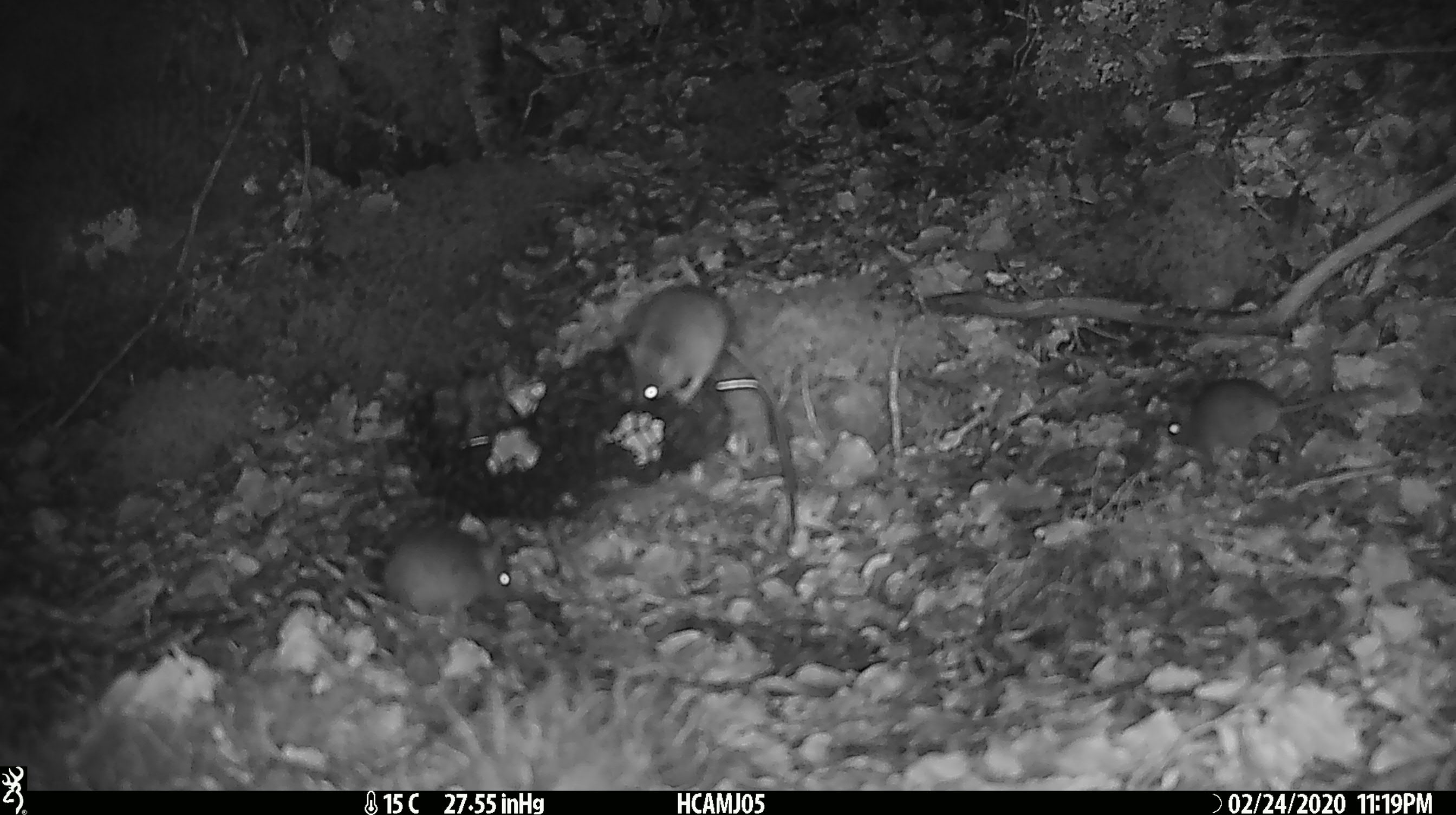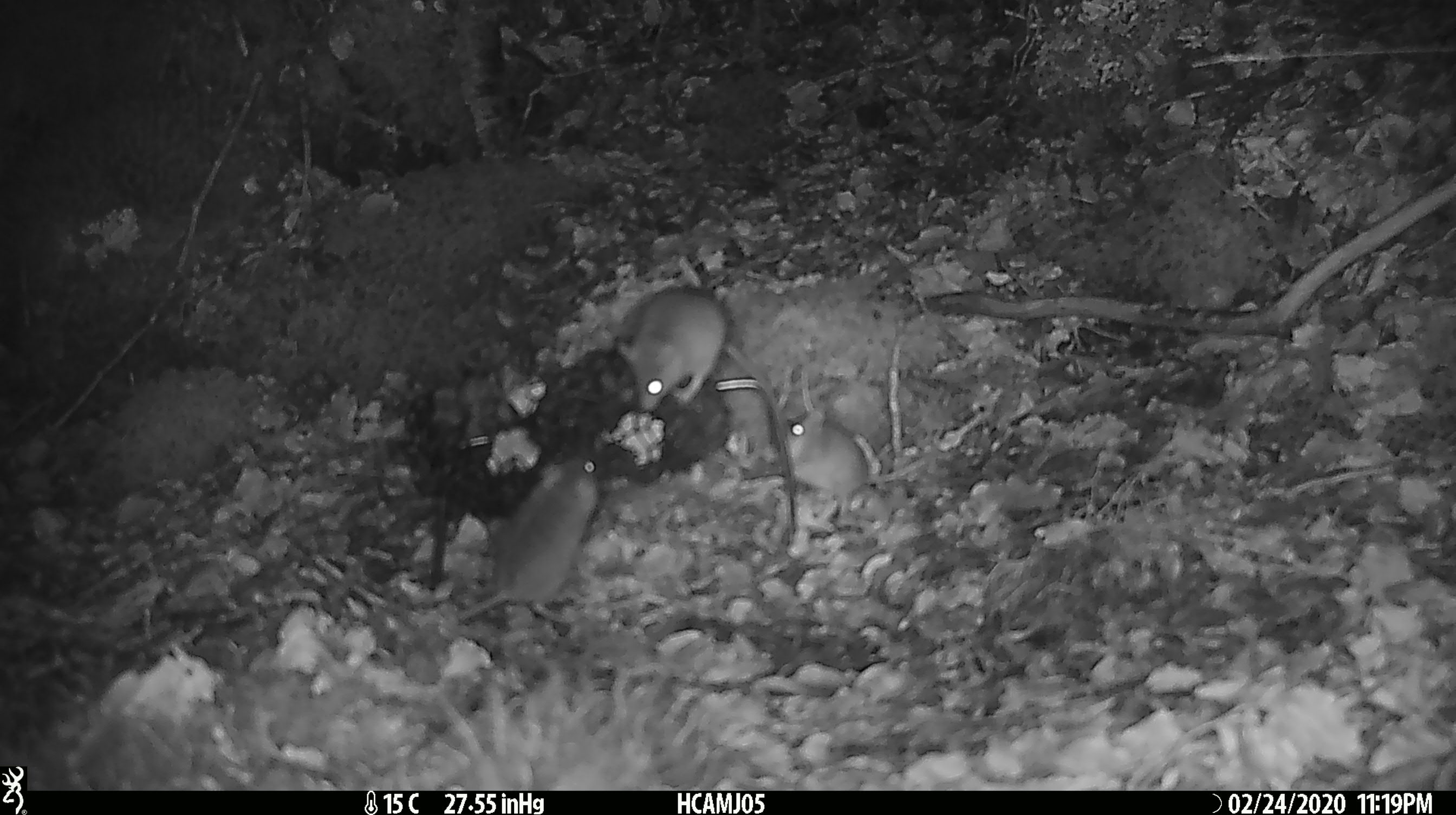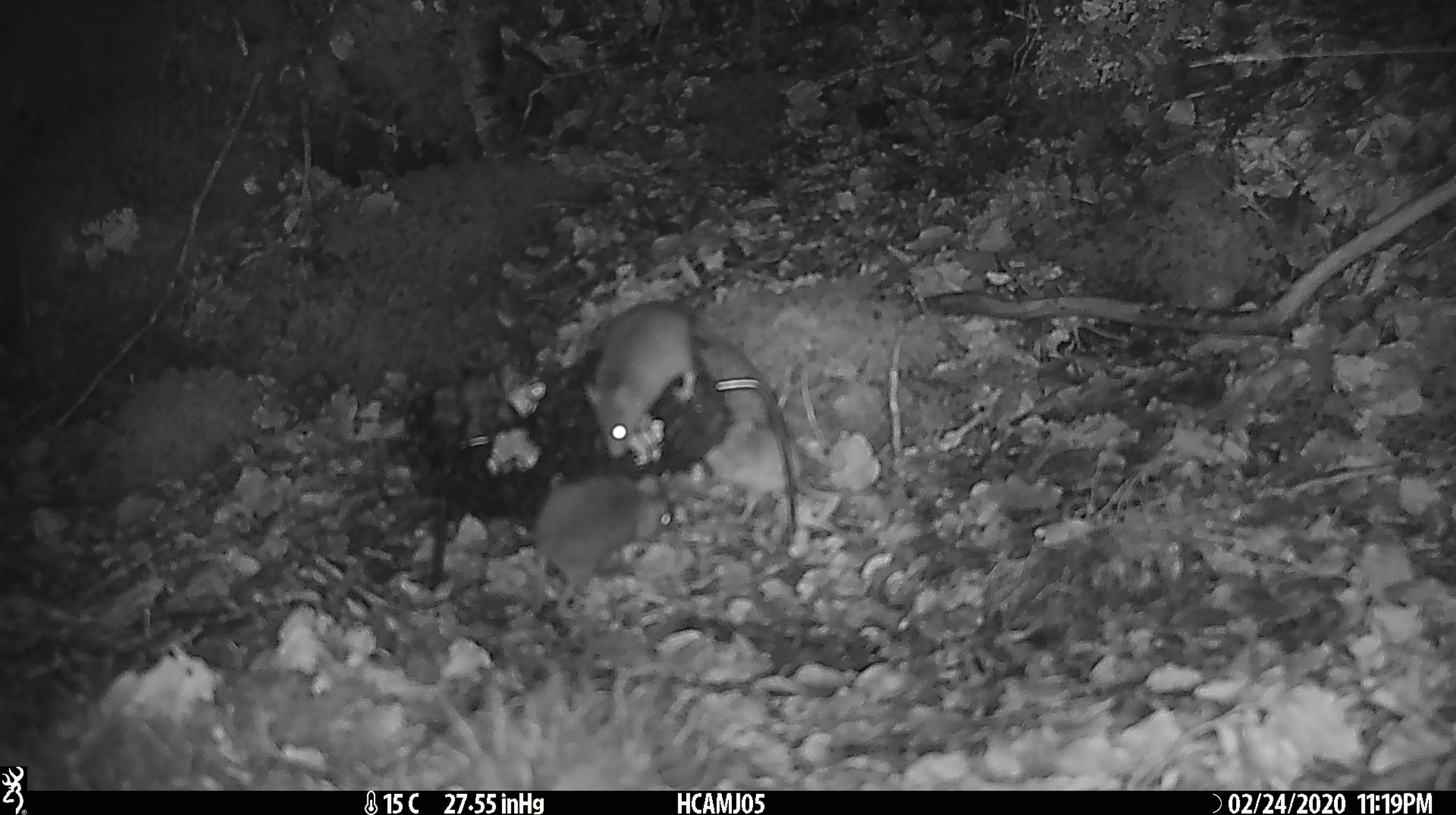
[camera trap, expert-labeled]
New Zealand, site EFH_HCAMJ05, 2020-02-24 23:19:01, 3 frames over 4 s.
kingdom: Animalia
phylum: Chordata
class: Mammalia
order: Rodentia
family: Muridae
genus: Mus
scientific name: Mus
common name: mouse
Mouse (Mus).